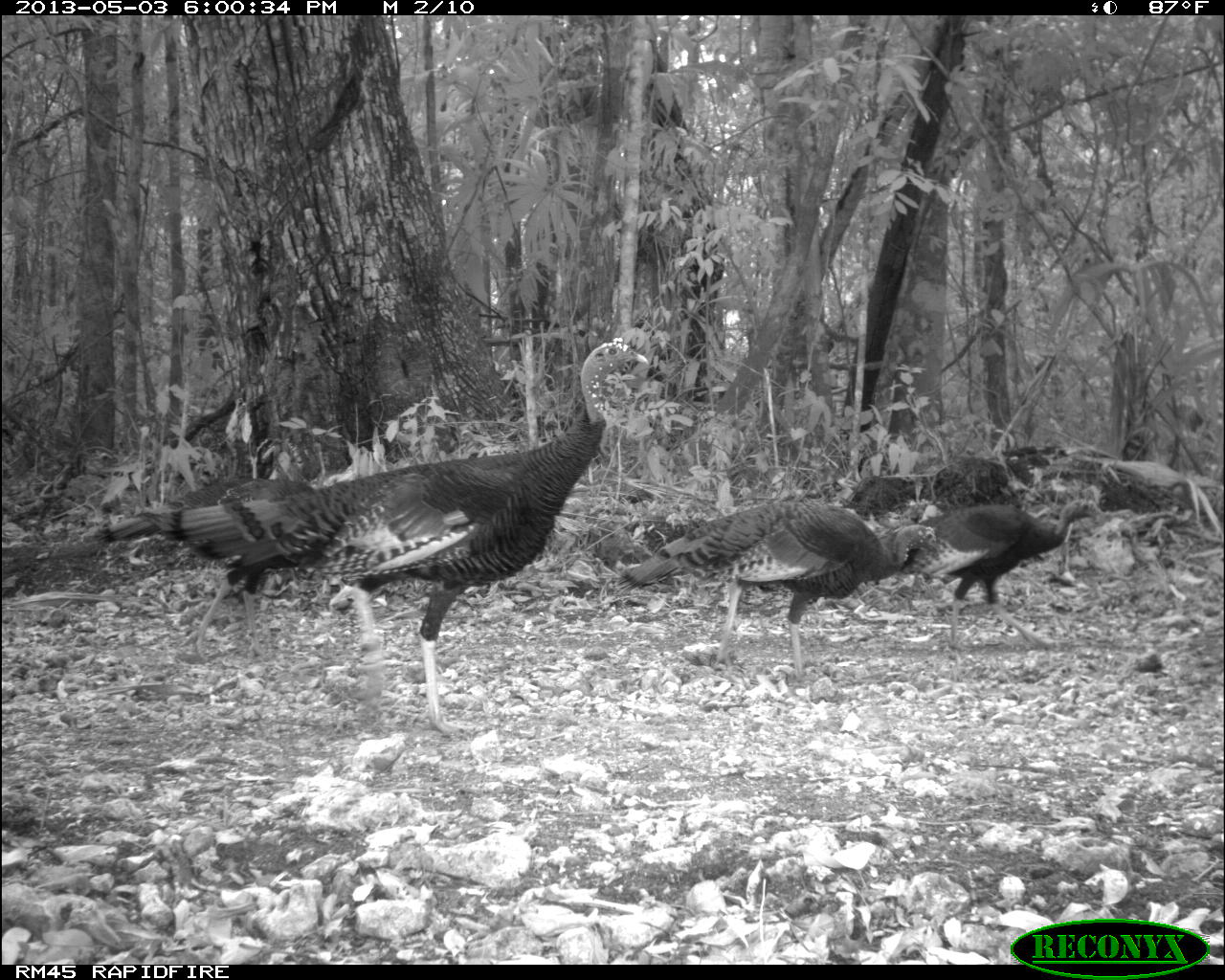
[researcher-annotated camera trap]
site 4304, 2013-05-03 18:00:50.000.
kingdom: Animalia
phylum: Chordata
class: Aves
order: Galliformes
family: Phasianidae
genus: Meleagris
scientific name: Meleagris ocellata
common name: ocellated turkey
Meleagris ocellata (ocellated turkey), count 4.